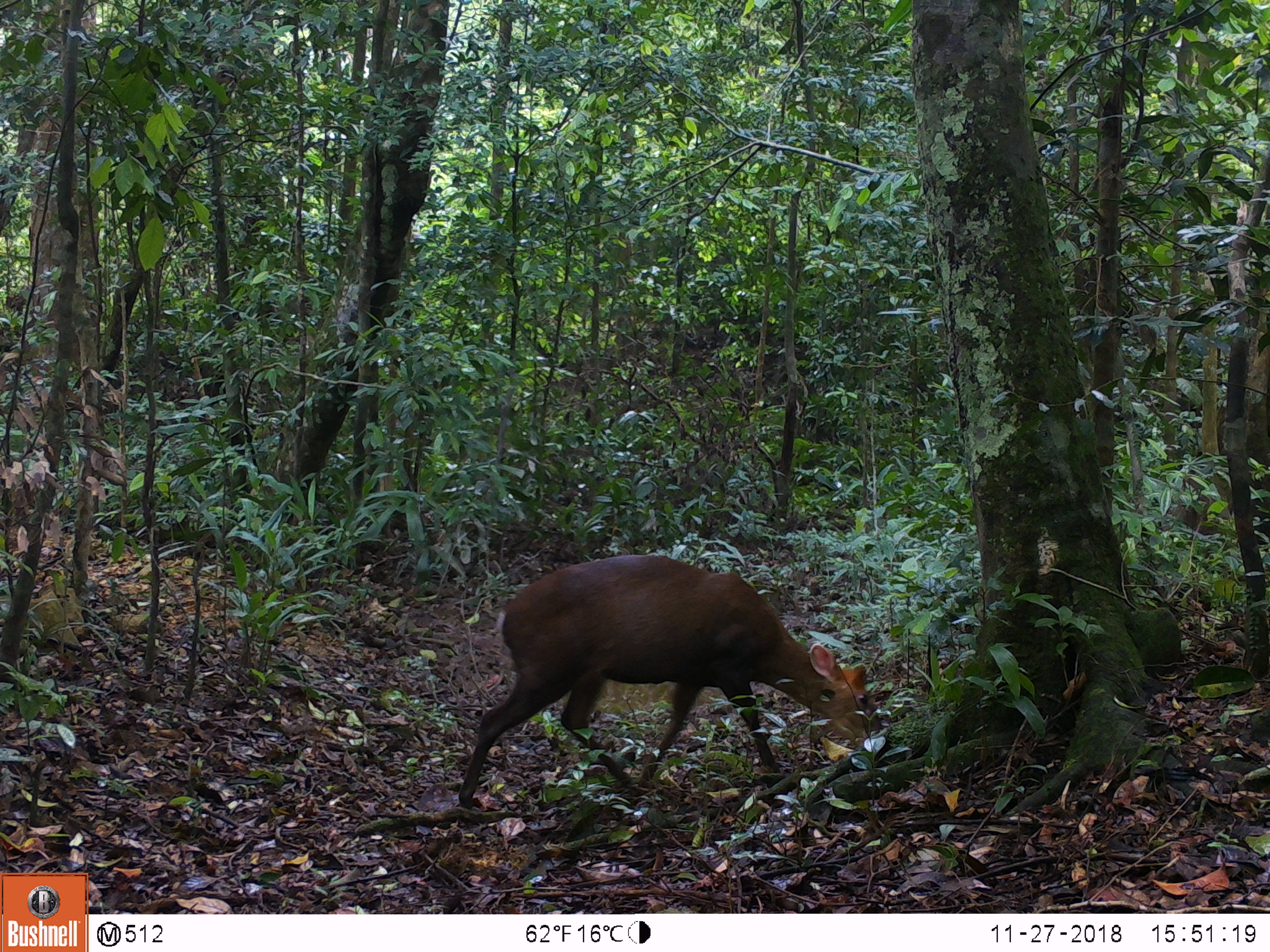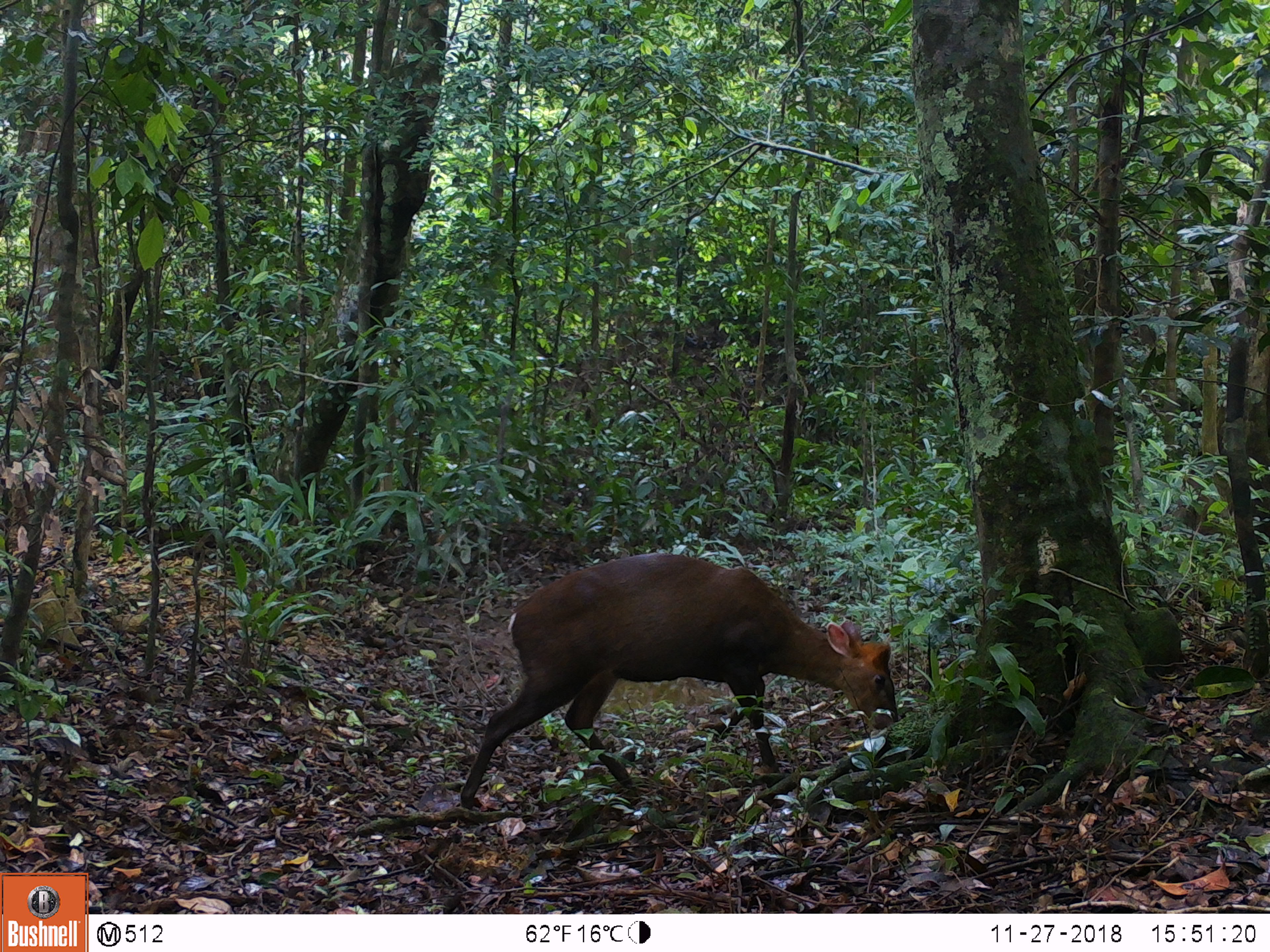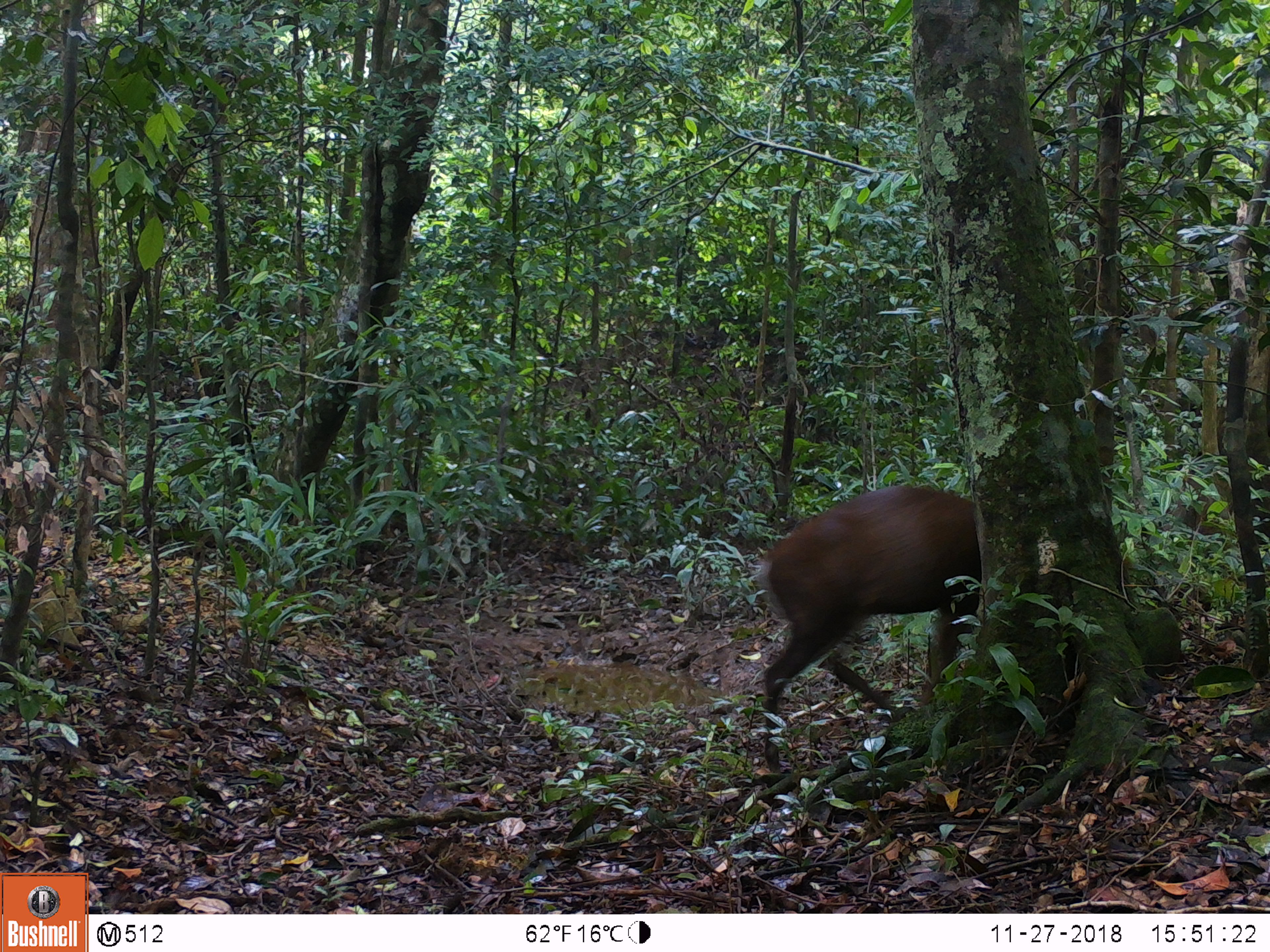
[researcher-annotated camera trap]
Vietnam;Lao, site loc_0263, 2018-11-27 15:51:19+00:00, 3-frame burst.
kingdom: Animalia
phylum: Chordata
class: Mammalia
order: Artiodactyla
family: Cervidae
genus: Muntiacus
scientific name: Muntiacus rooseveltorum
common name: roosevelt's muntjac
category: roosevelts muntjac group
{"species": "roosevelts muntjac group (roosevelt's muntjac) (Muntiacus rooseveltorum)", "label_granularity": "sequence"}